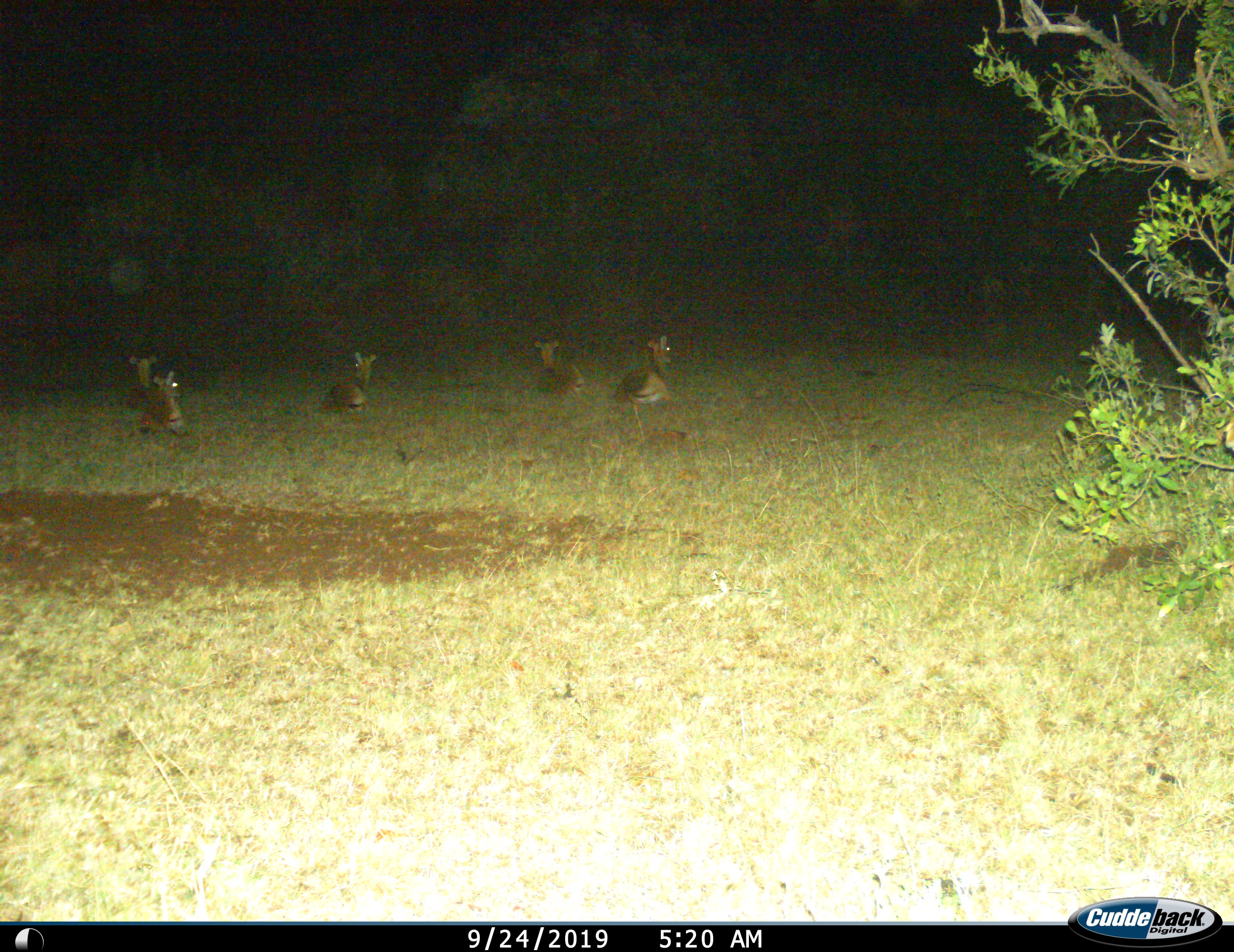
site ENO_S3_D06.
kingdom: Animalia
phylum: Chordata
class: Mammalia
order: Artiodactyla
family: Bovidae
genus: Aepyceros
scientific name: Aepyceros melampus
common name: impala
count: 5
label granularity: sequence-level